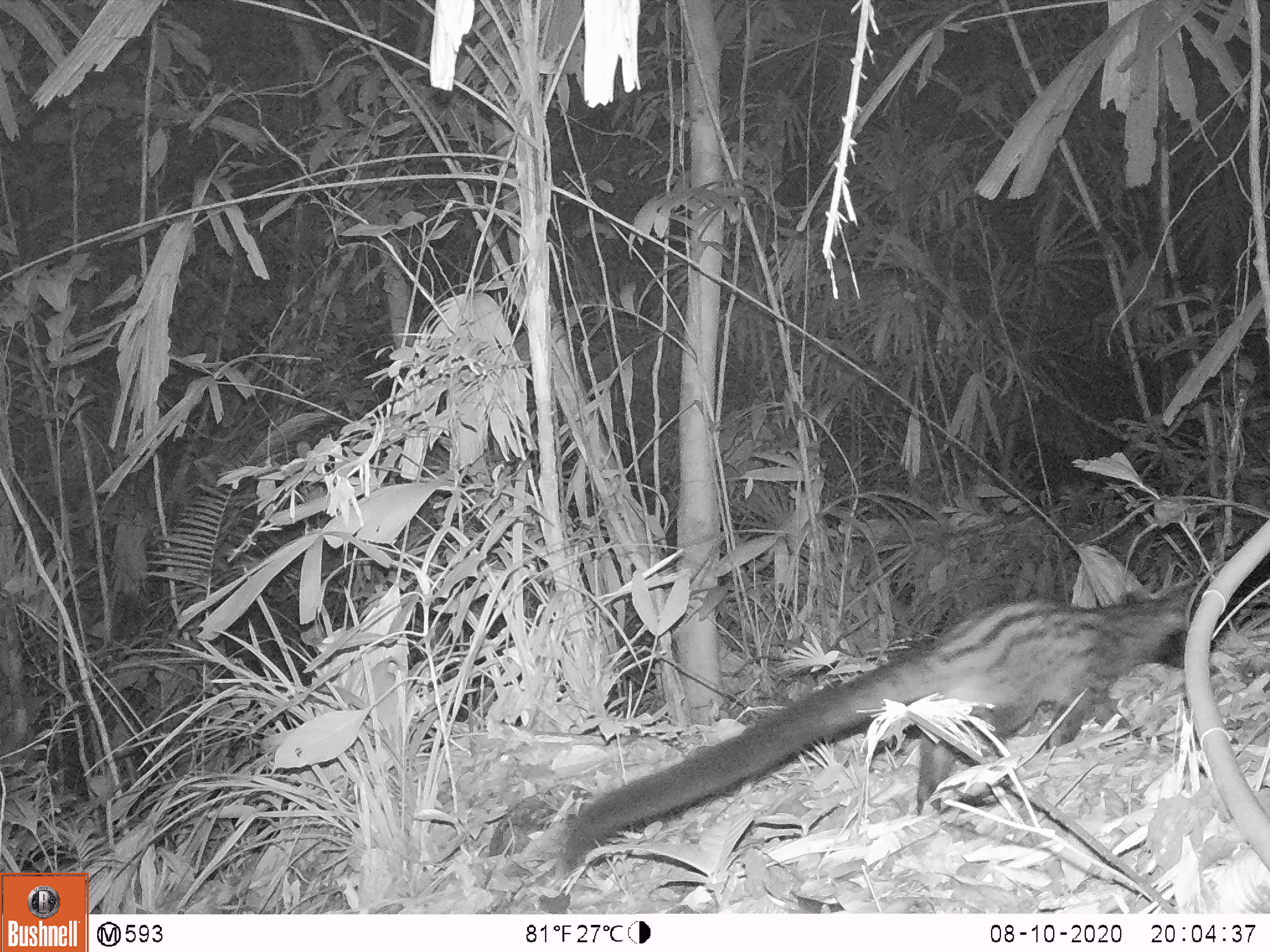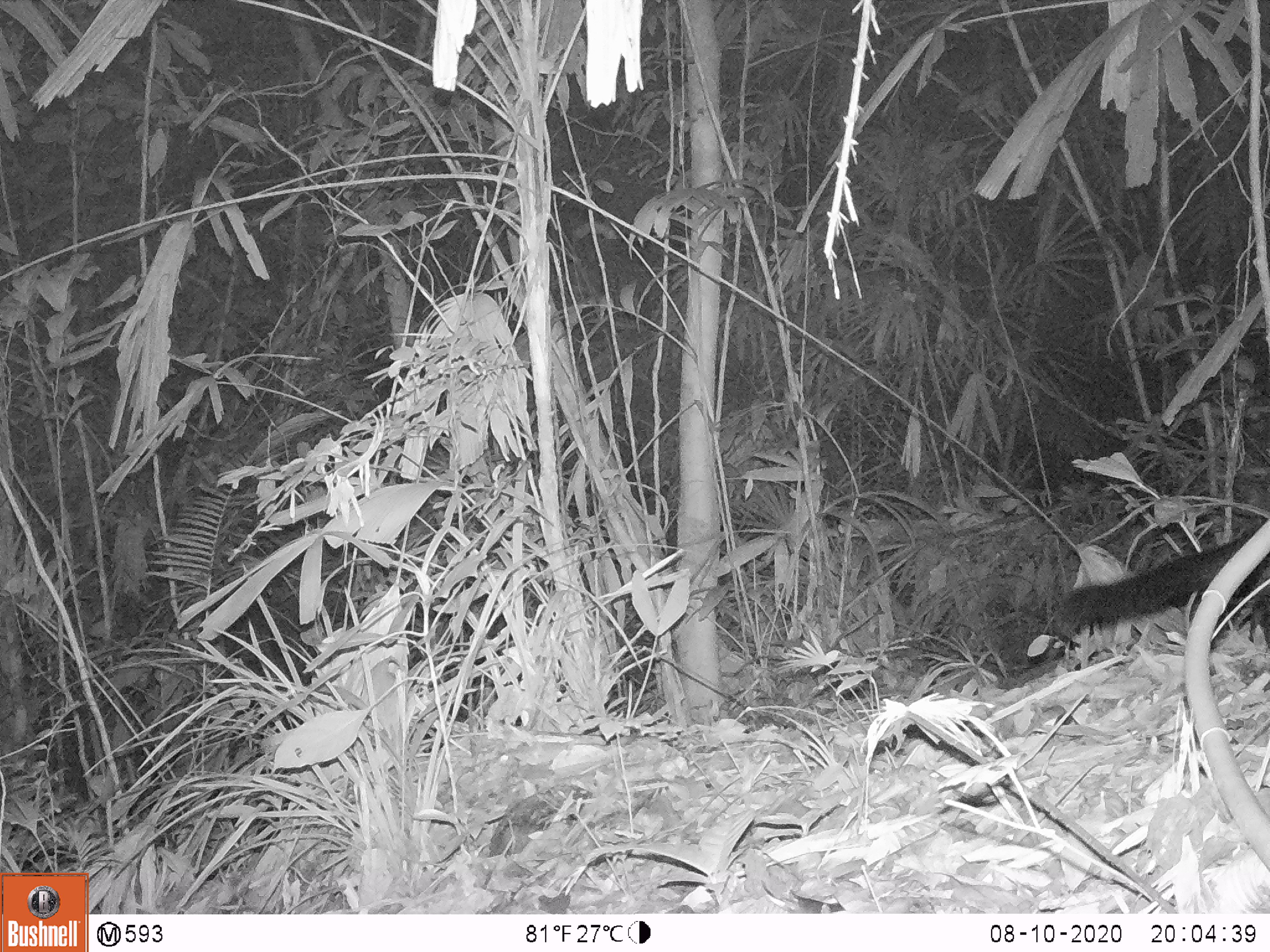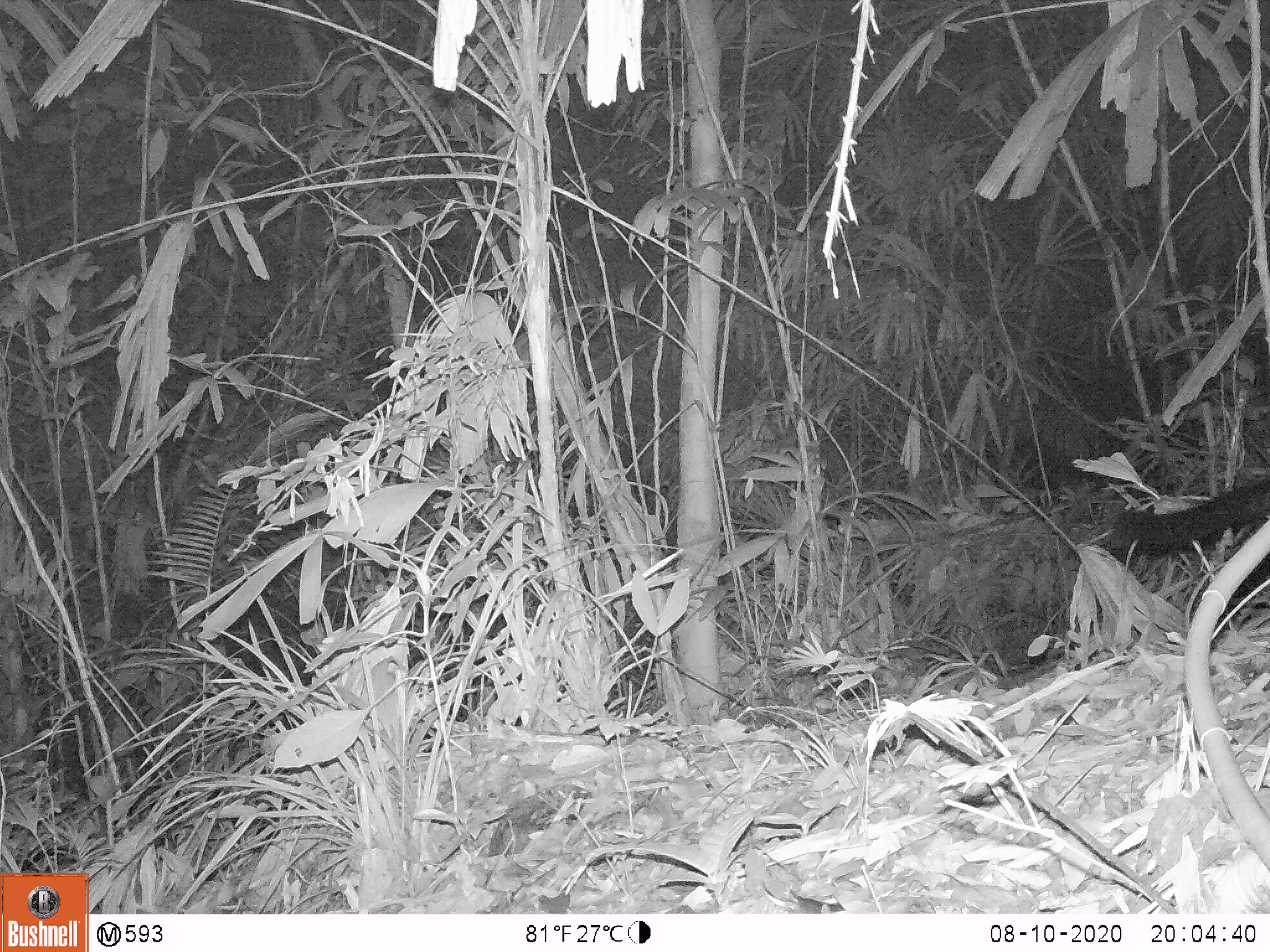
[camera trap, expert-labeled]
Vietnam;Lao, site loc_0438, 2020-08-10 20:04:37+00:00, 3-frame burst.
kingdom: Animalia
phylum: Chordata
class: Mammalia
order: Carnivora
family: Viverridae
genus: Paradoxurus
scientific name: Paradoxurus hermaphroditus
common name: common palm civet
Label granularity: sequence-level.